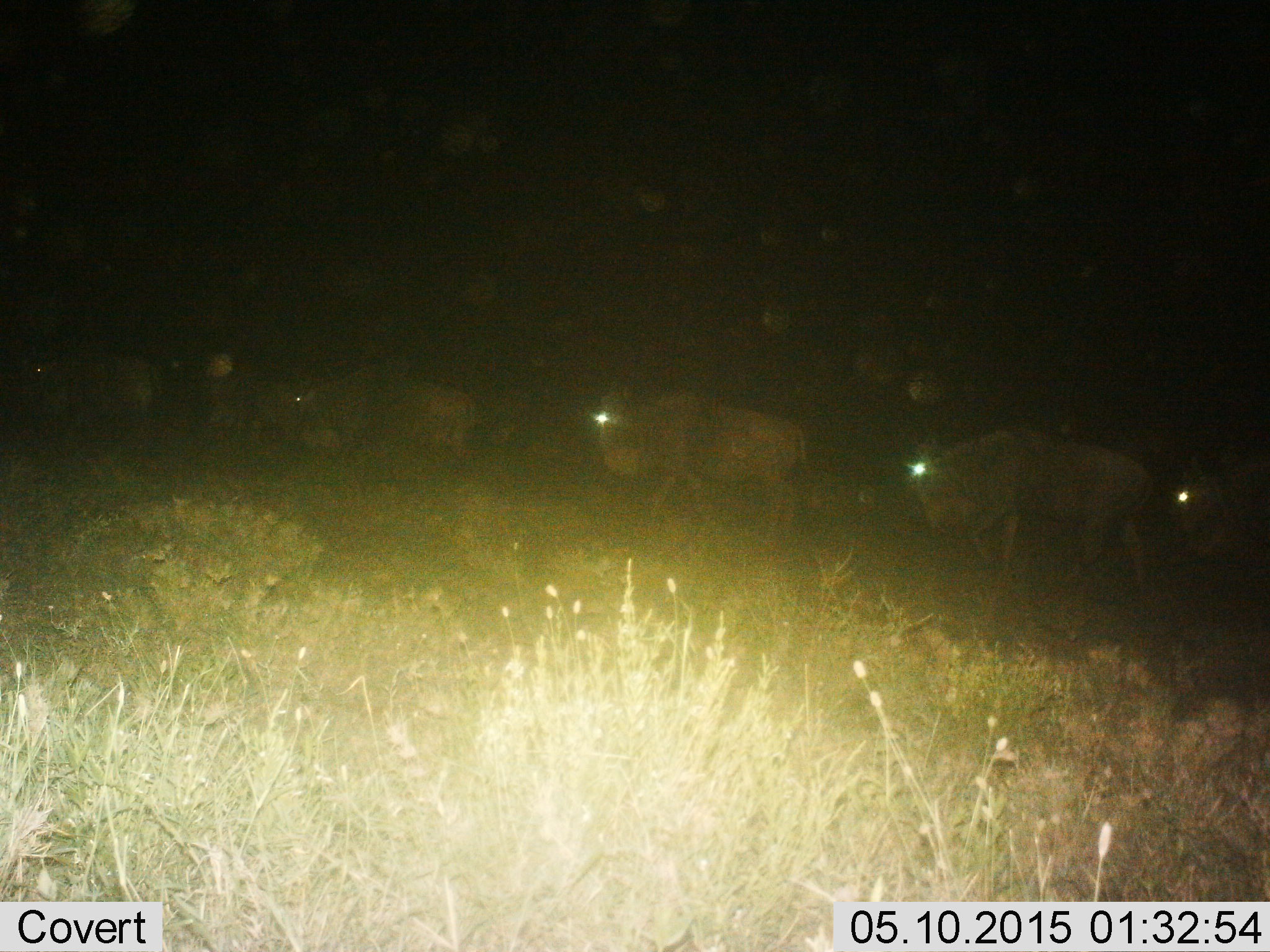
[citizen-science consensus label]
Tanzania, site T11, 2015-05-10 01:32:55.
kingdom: Animalia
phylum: Chordata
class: Mammalia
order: Artiodactyla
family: Bovidae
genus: Connochaetes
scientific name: Connochaetes taurinus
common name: blue wildebeest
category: wildebeest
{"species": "wildebeest (blue wildebeest) (Connochaetes taurinus)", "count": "7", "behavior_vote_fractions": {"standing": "0%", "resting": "0%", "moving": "100%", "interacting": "0%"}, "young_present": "0%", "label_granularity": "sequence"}